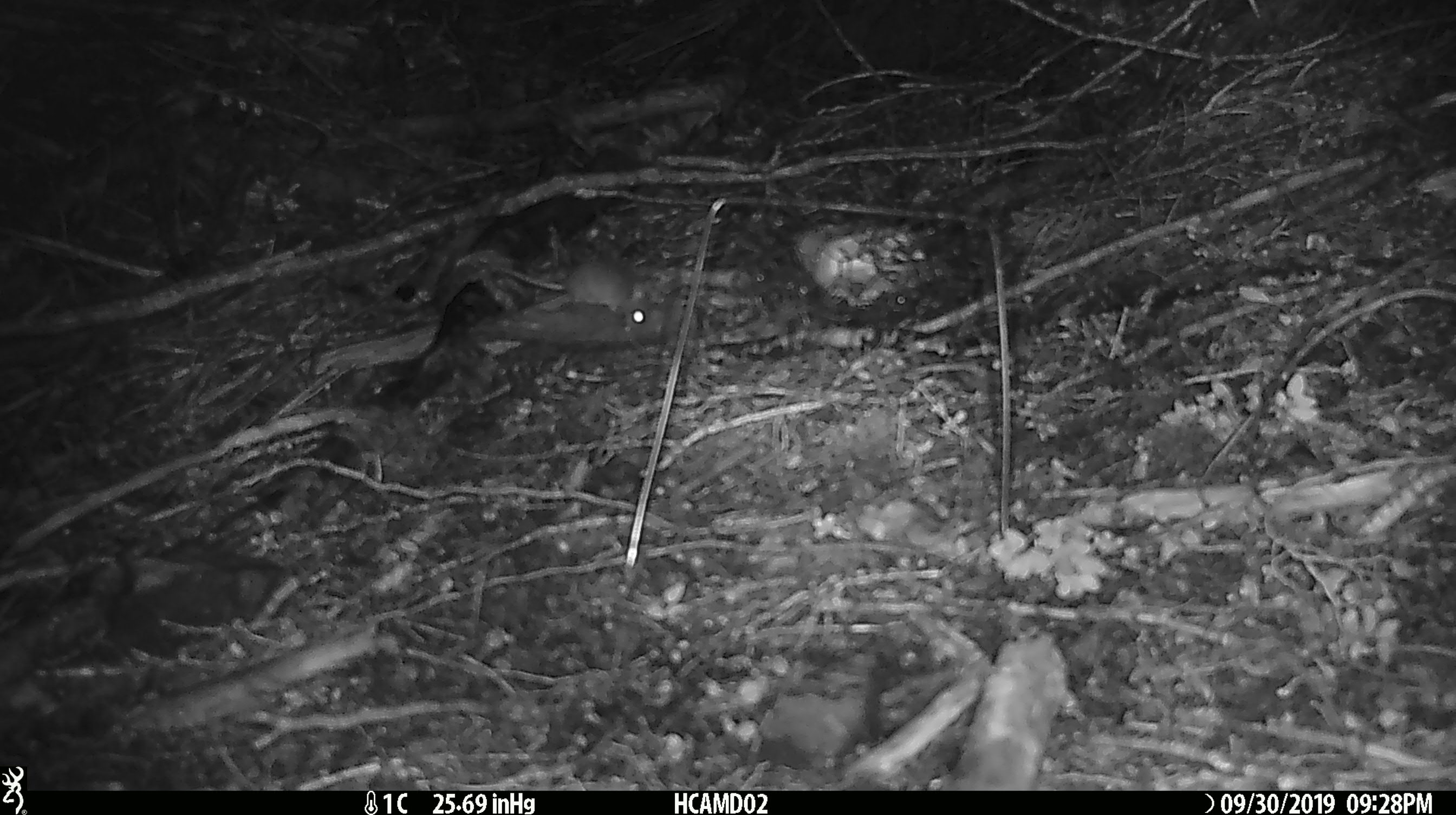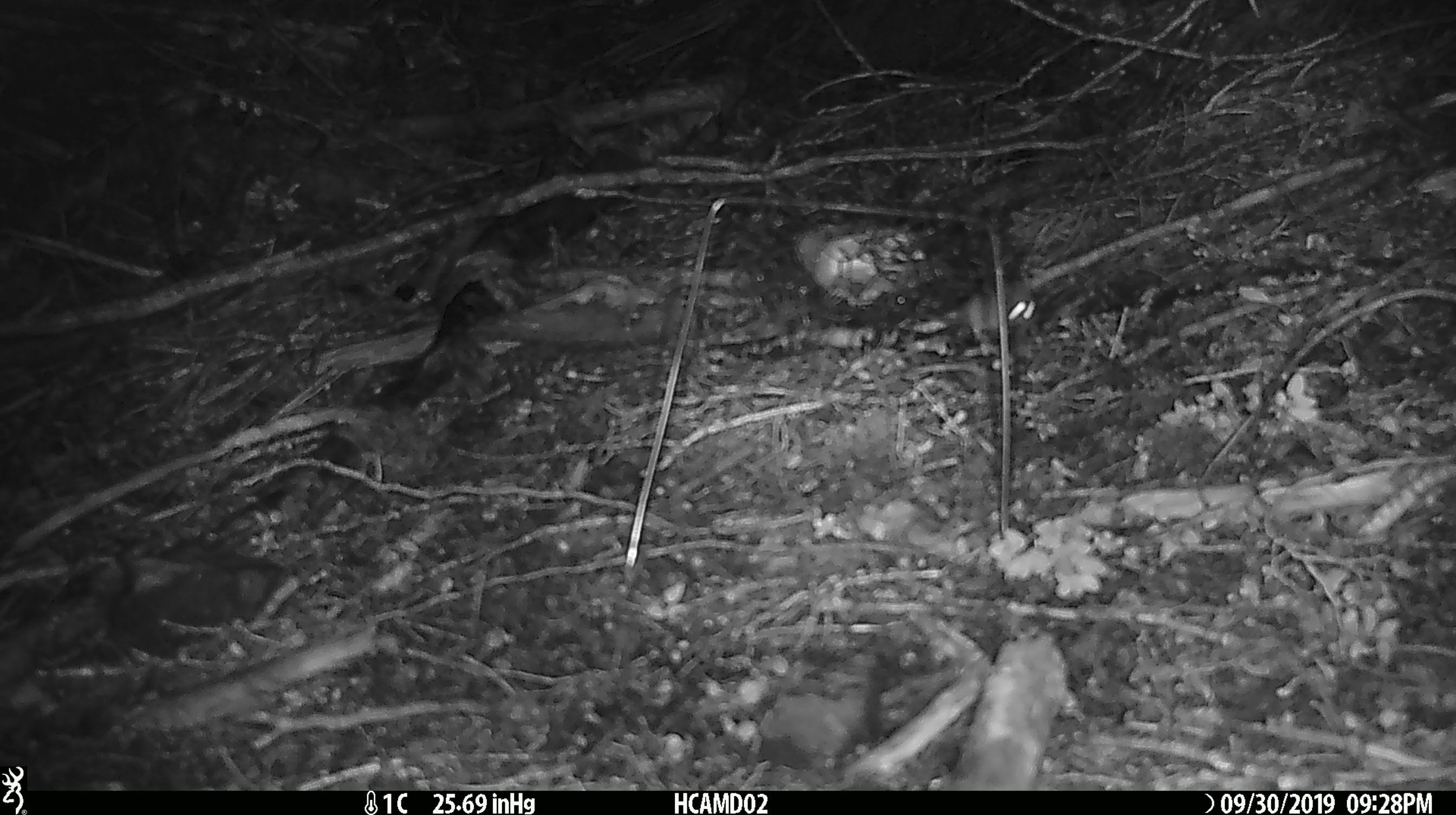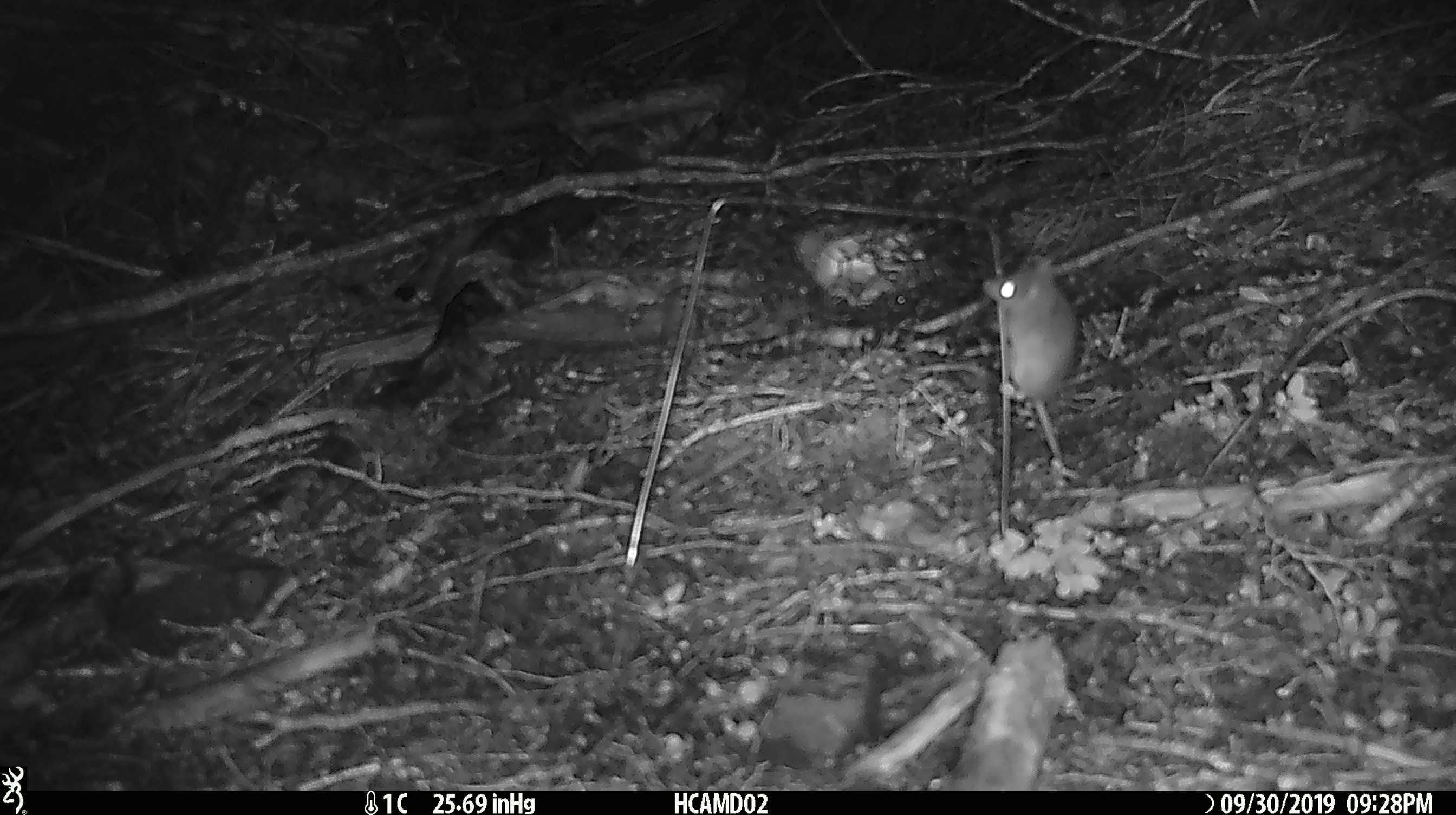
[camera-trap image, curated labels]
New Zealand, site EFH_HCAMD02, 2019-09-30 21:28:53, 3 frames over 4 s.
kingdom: Animalia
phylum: Chordata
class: Mammalia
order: Rodentia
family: Muridae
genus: Mus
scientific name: Mus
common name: mouse